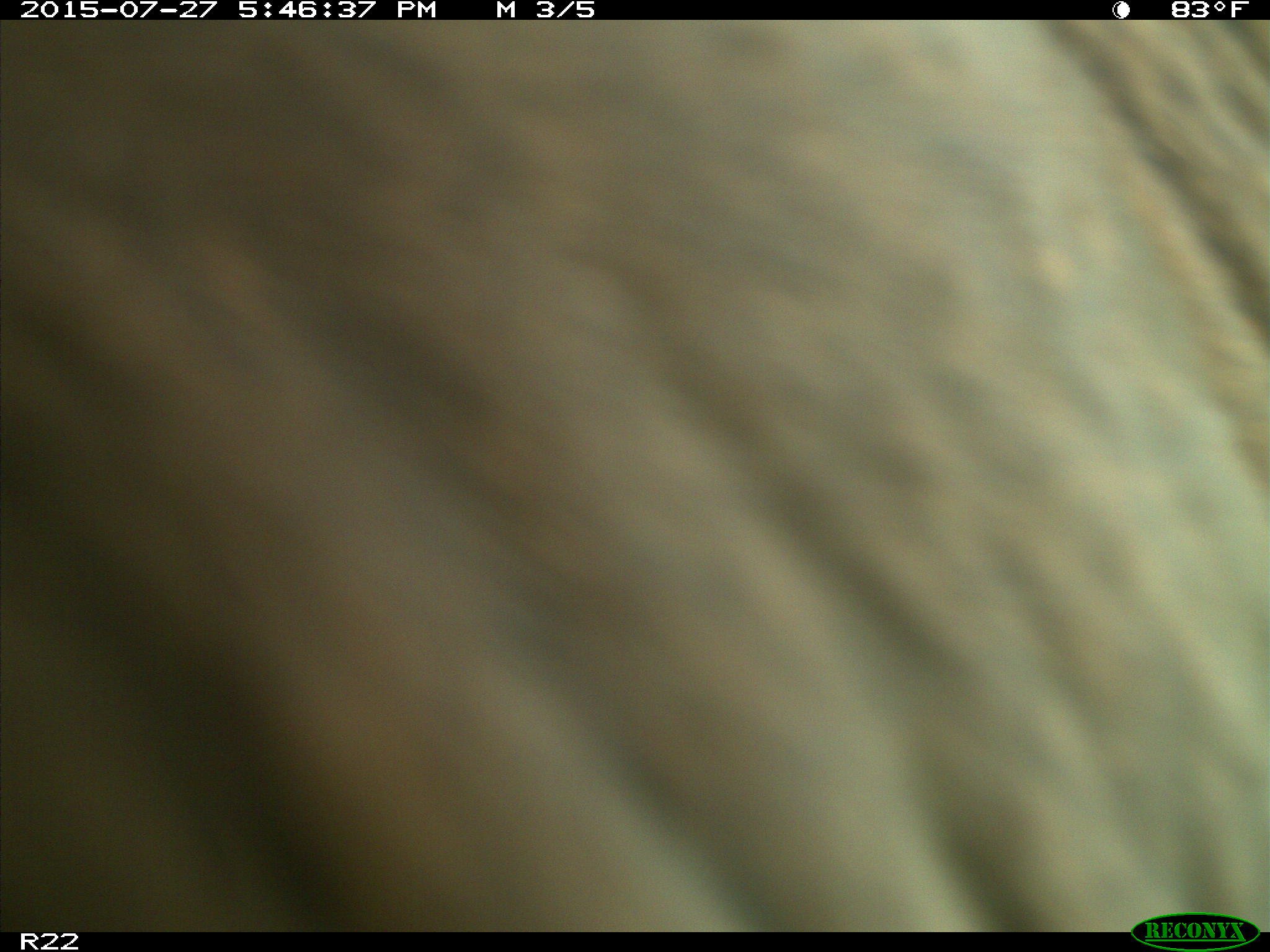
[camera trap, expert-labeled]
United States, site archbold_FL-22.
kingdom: Animalia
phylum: Chordata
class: Mammalia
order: Artiodactyla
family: Bovidae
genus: Bos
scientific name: Bos taurus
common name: domestic cow